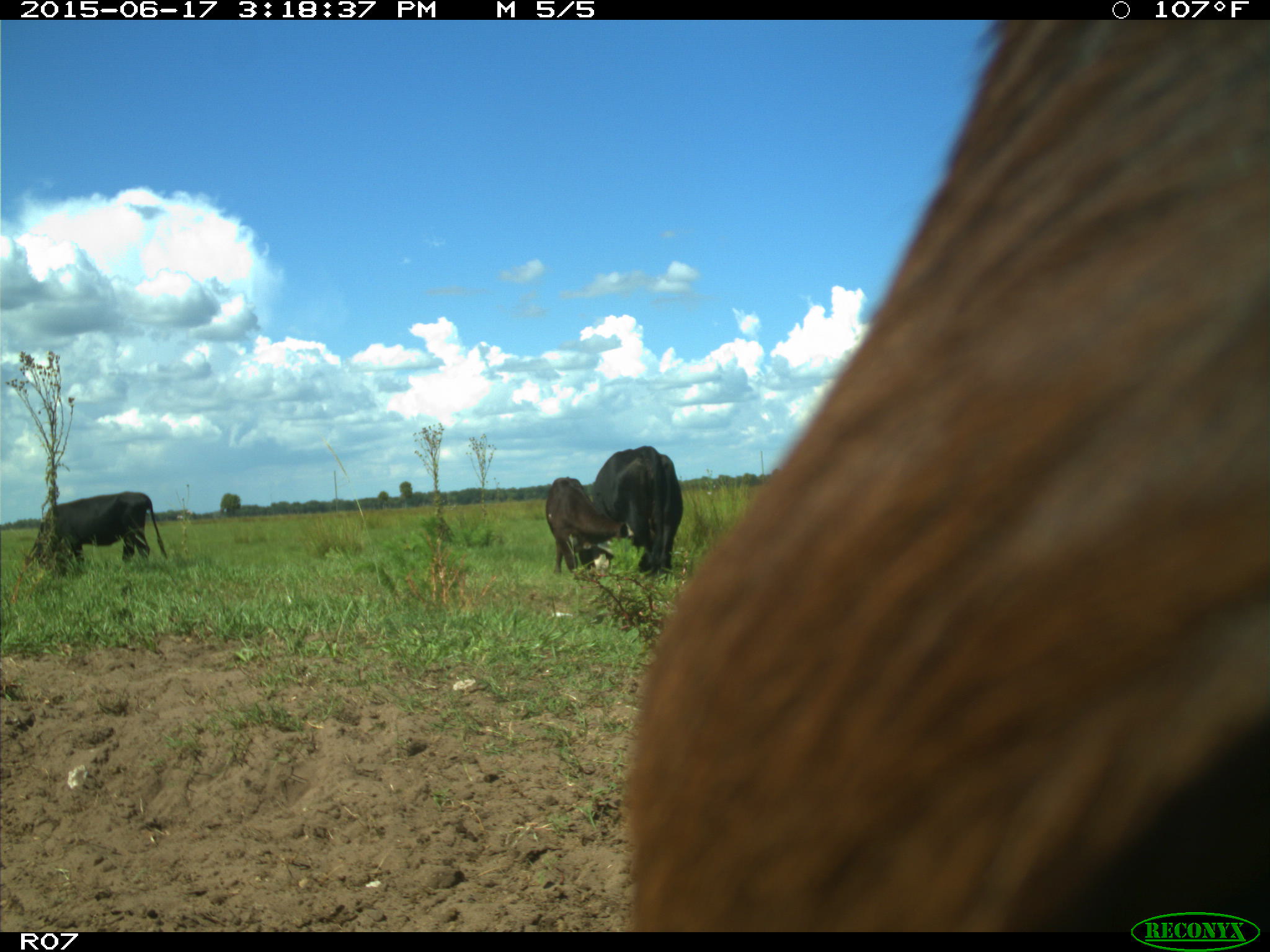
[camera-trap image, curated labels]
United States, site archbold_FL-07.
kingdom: Animalia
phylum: Chordata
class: Mammalia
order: Artiodactyla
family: Bovidae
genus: Bos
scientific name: Bos taurus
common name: domestic cow